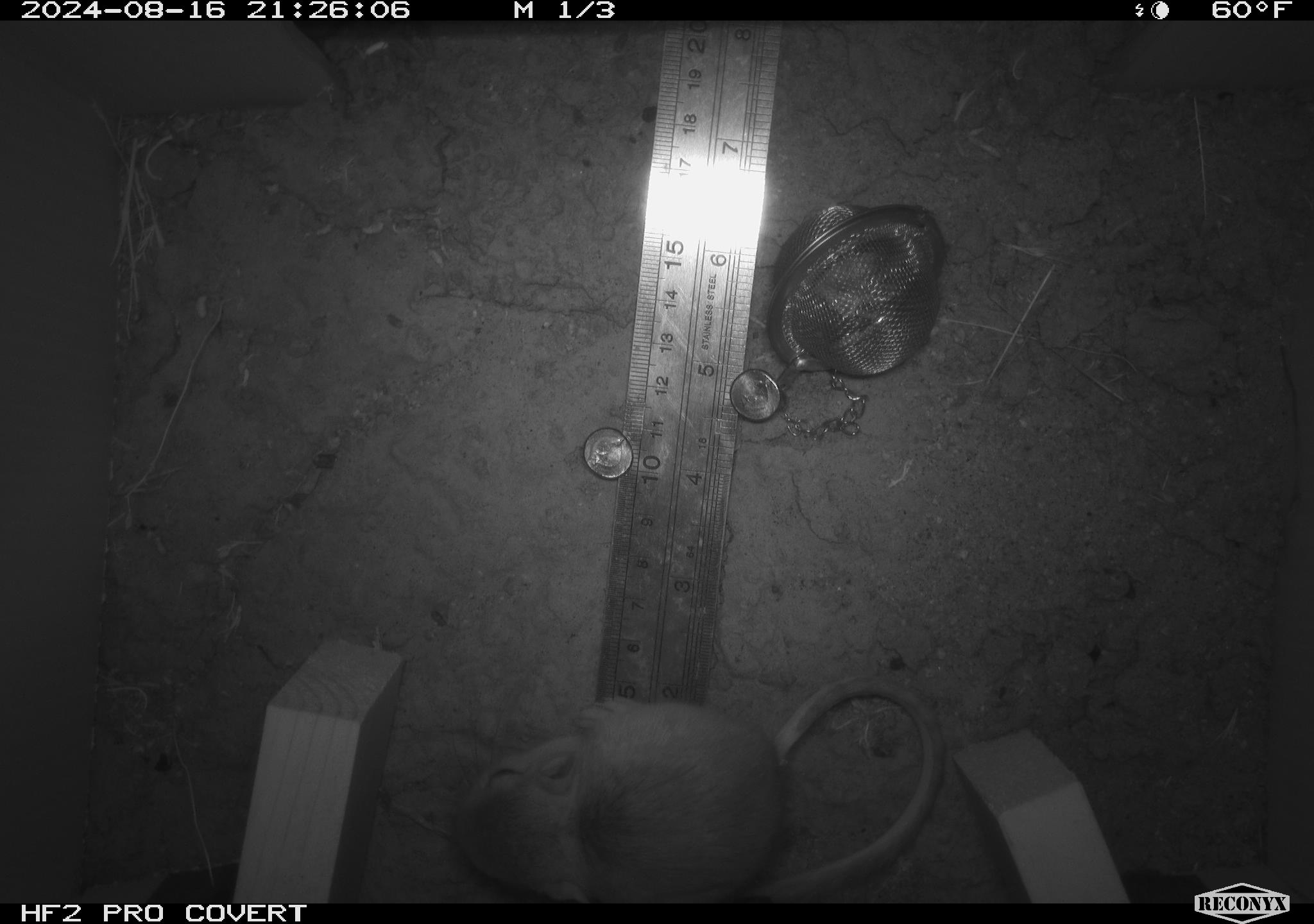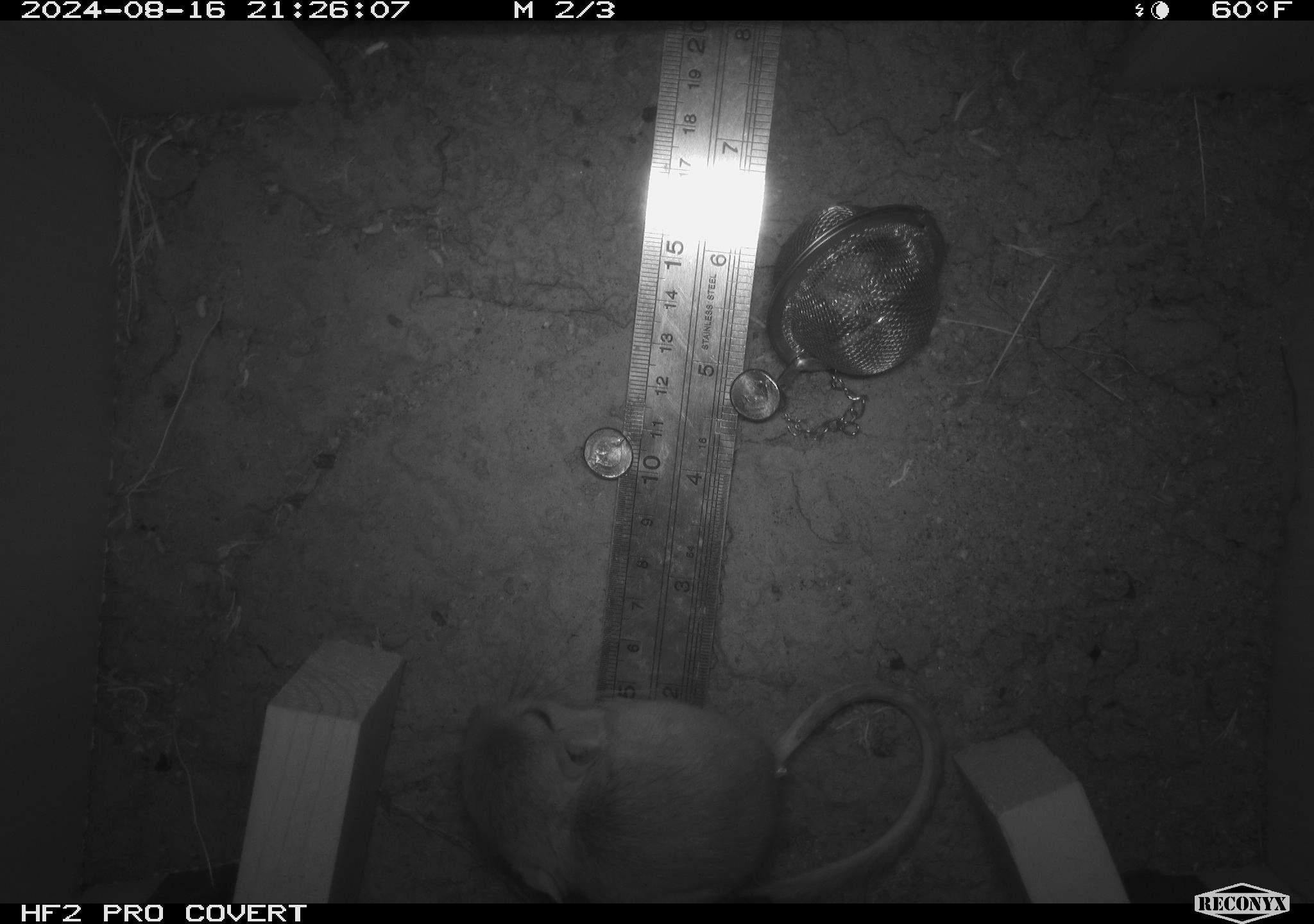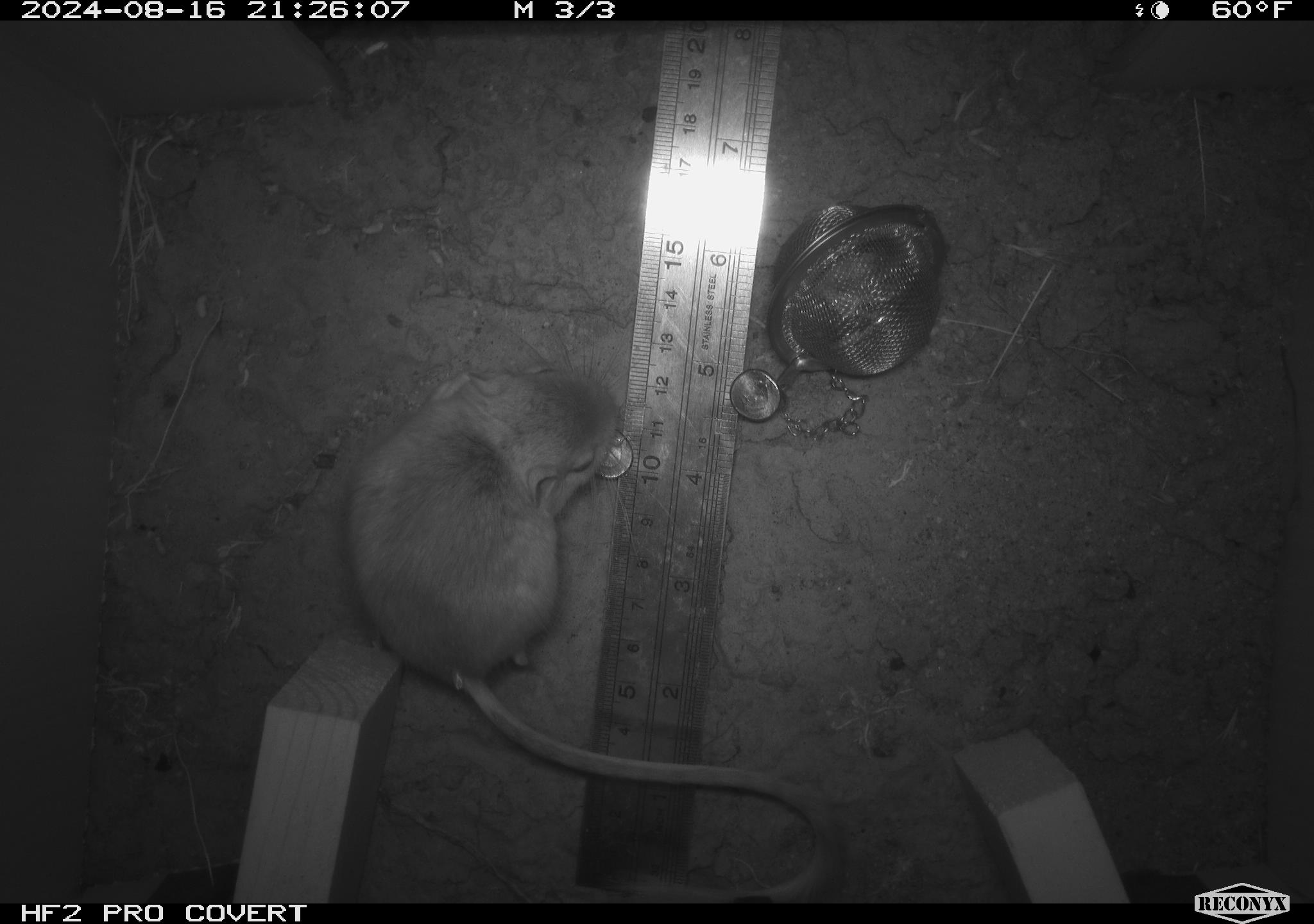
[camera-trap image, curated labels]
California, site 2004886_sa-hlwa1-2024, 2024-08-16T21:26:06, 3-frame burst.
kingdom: Animalia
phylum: Chordata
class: Mammalia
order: Rodentia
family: Heteromyidae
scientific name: Heteromyidae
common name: kangaroo rats and pocket mice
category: heteromyidae family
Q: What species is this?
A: Heteromyidae family (kangaroo rats and pocket mice) (Heteromyidae).